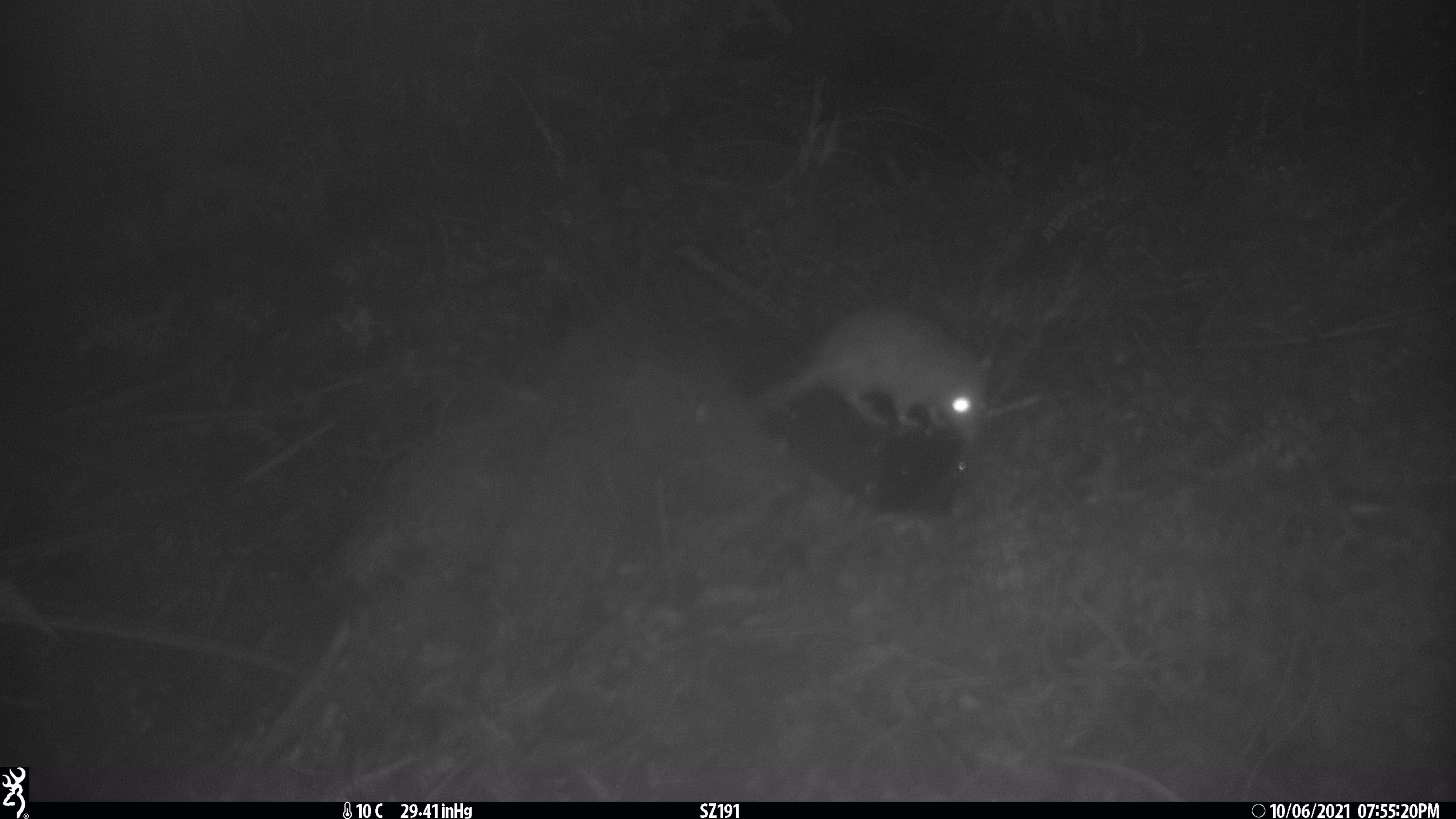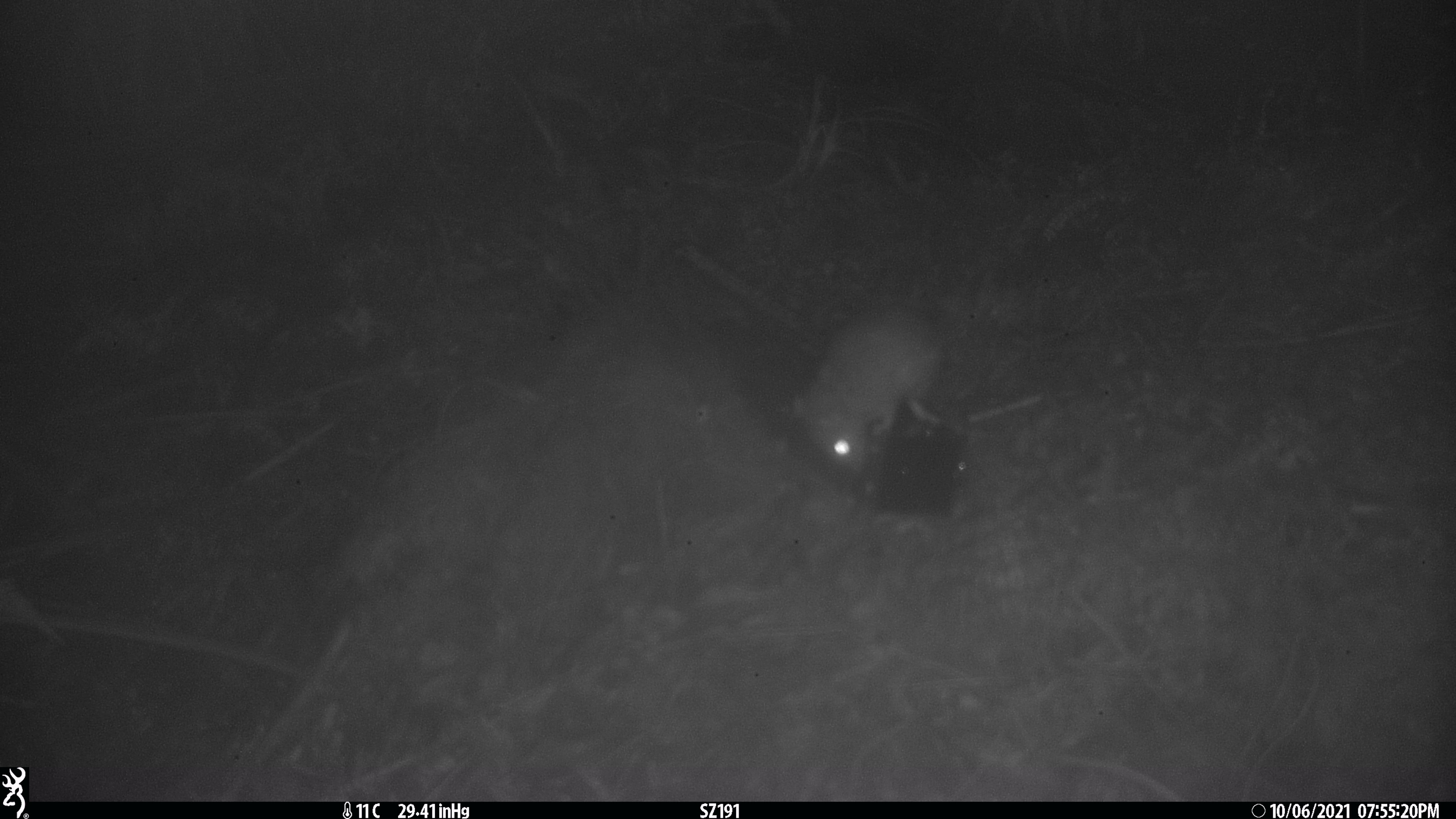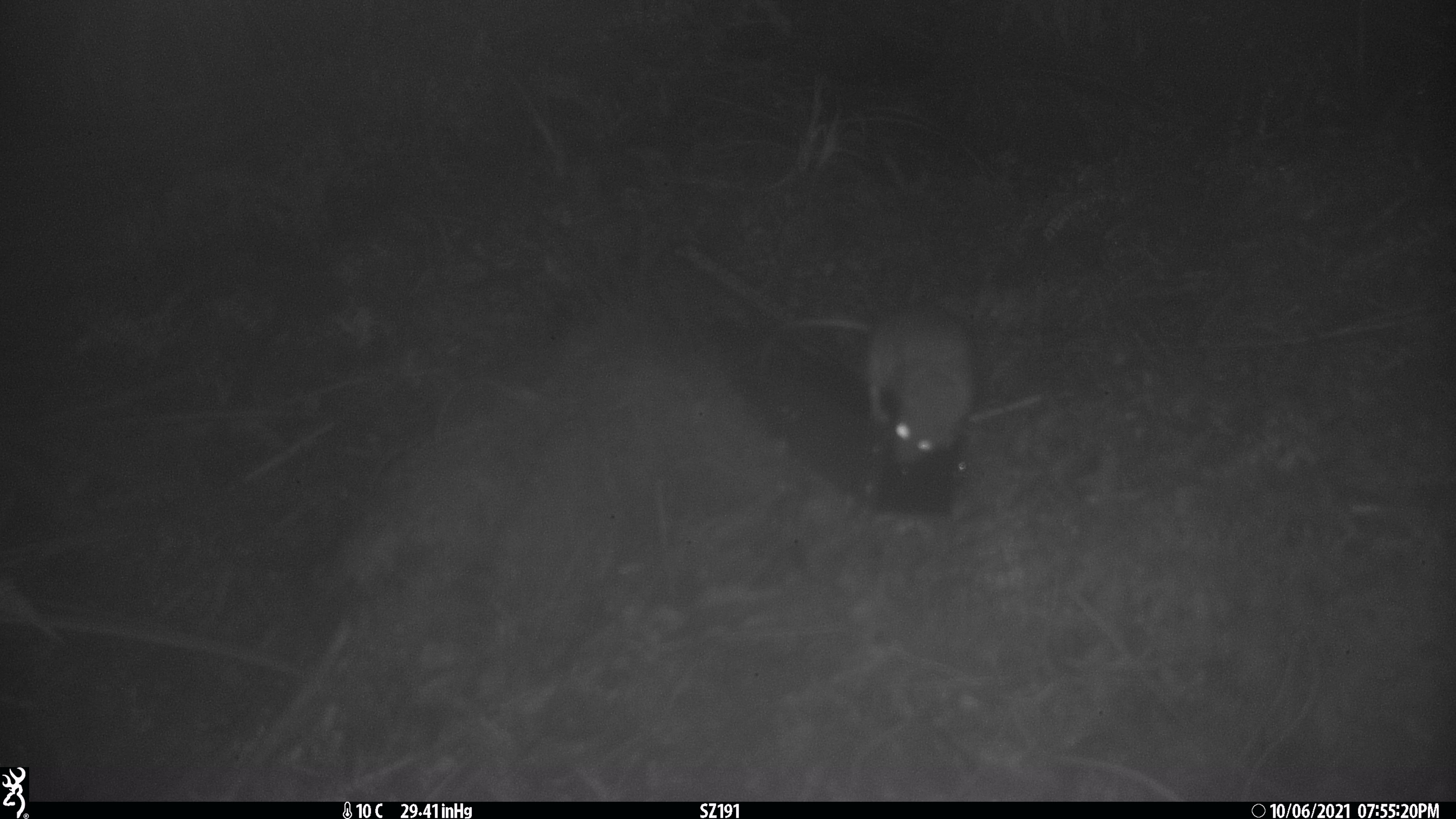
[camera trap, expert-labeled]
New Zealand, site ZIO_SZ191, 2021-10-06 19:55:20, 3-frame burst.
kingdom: Animalia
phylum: Chordata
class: Mammalia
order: Rodentia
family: Muridae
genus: Rattus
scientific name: Rattus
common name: rat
Rat (Rattus).